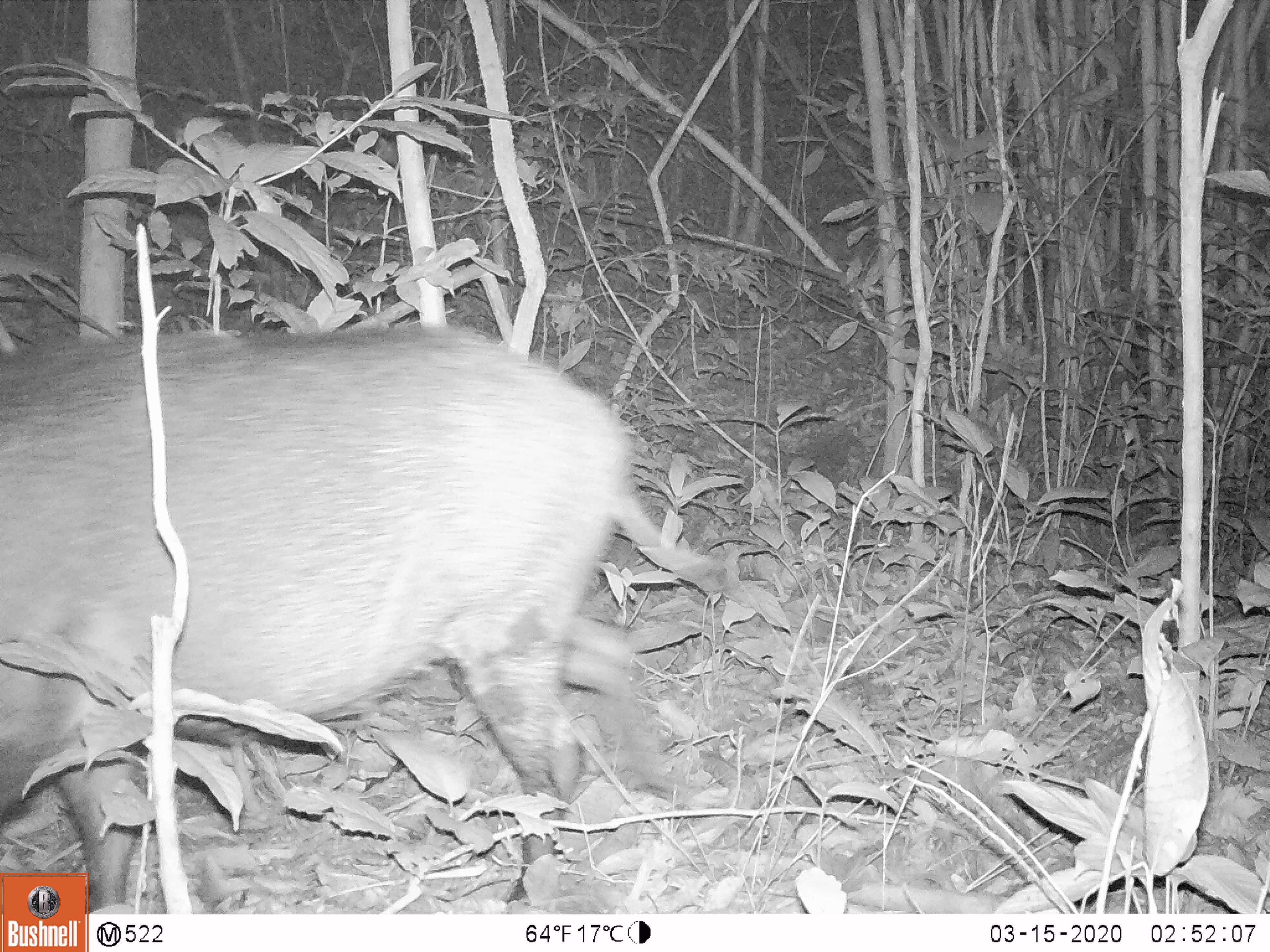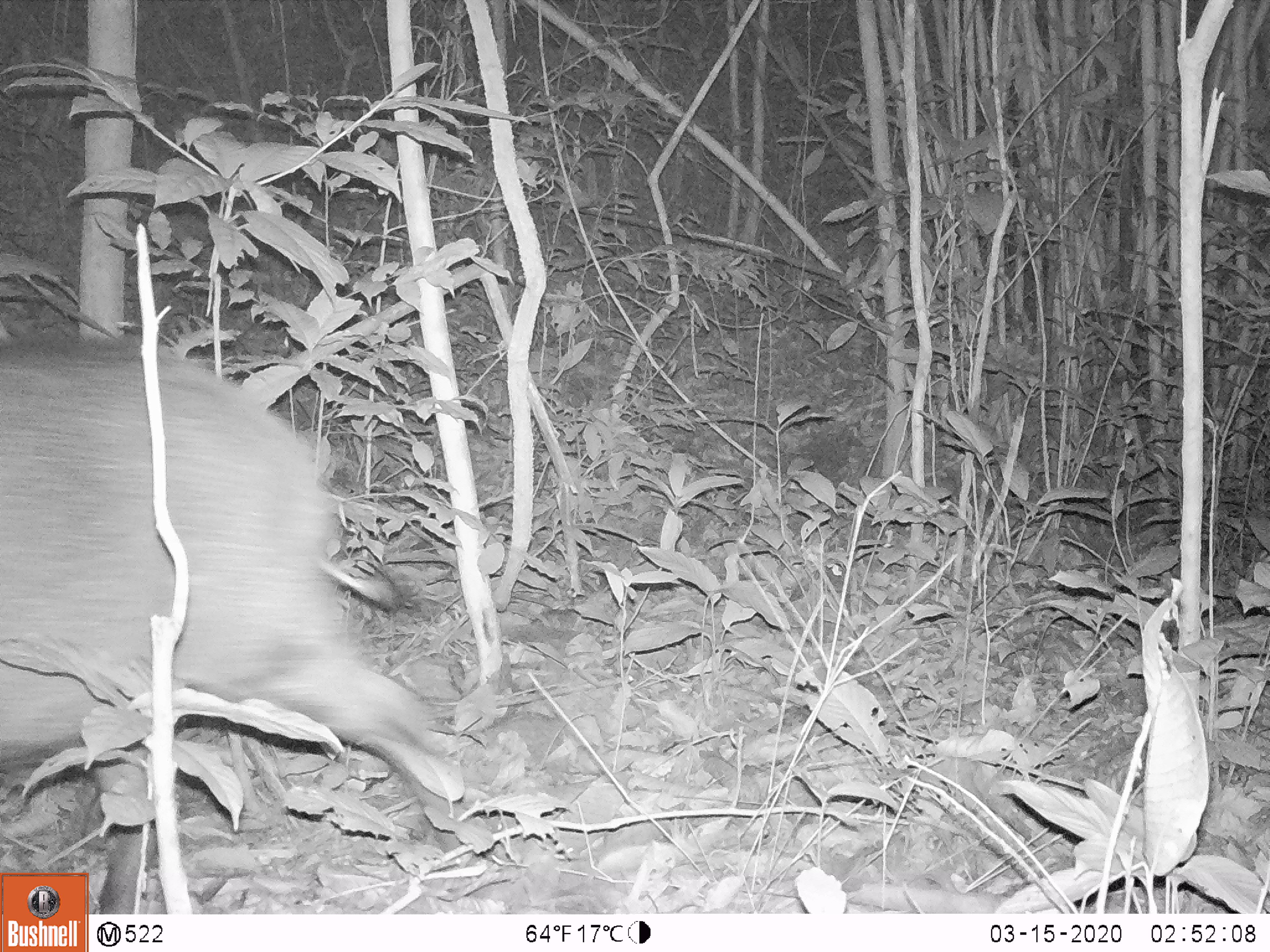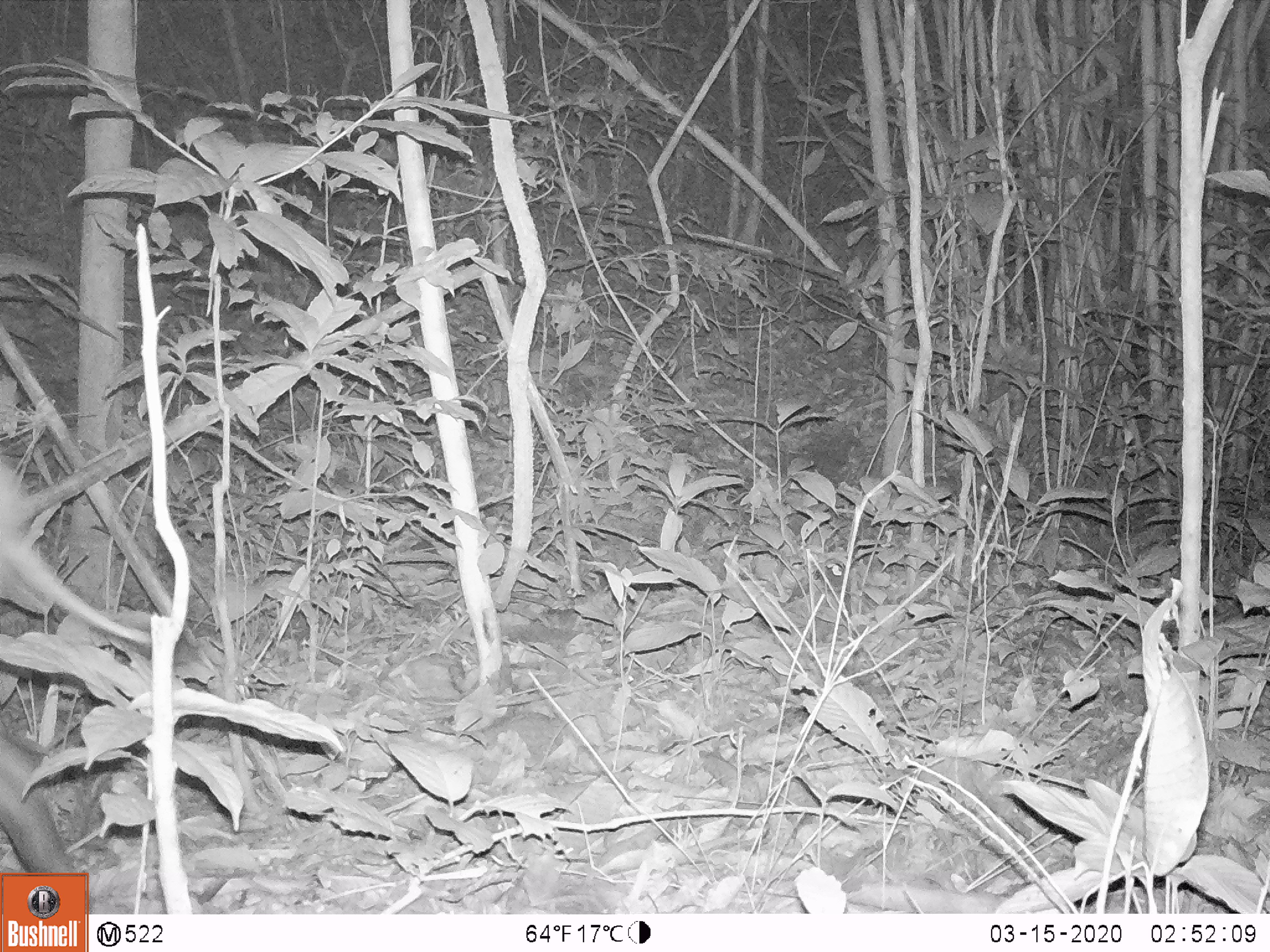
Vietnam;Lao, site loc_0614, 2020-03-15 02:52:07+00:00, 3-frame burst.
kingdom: Animalia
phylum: Chordata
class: Mammalia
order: Artiodactyla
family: Suidae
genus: Sus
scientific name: Sus scrofa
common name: eurasian wild pig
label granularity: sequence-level